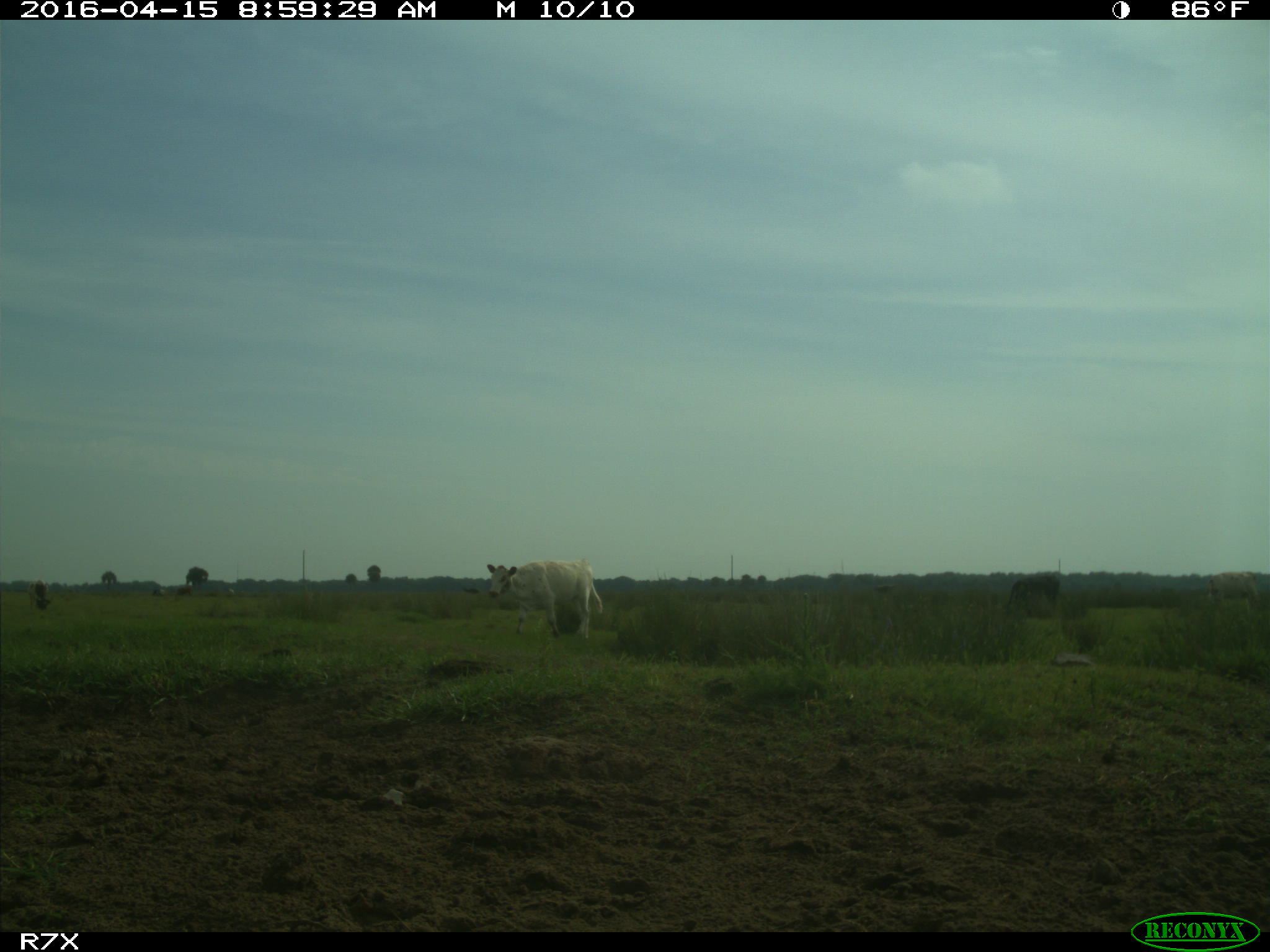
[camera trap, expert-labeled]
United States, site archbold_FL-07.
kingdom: Animalia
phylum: Chordata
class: Mammalia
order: Artiodactyla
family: Bovidae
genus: Bos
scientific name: Bos taurus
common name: domestic cow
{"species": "Bos taurus (domestic cow)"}